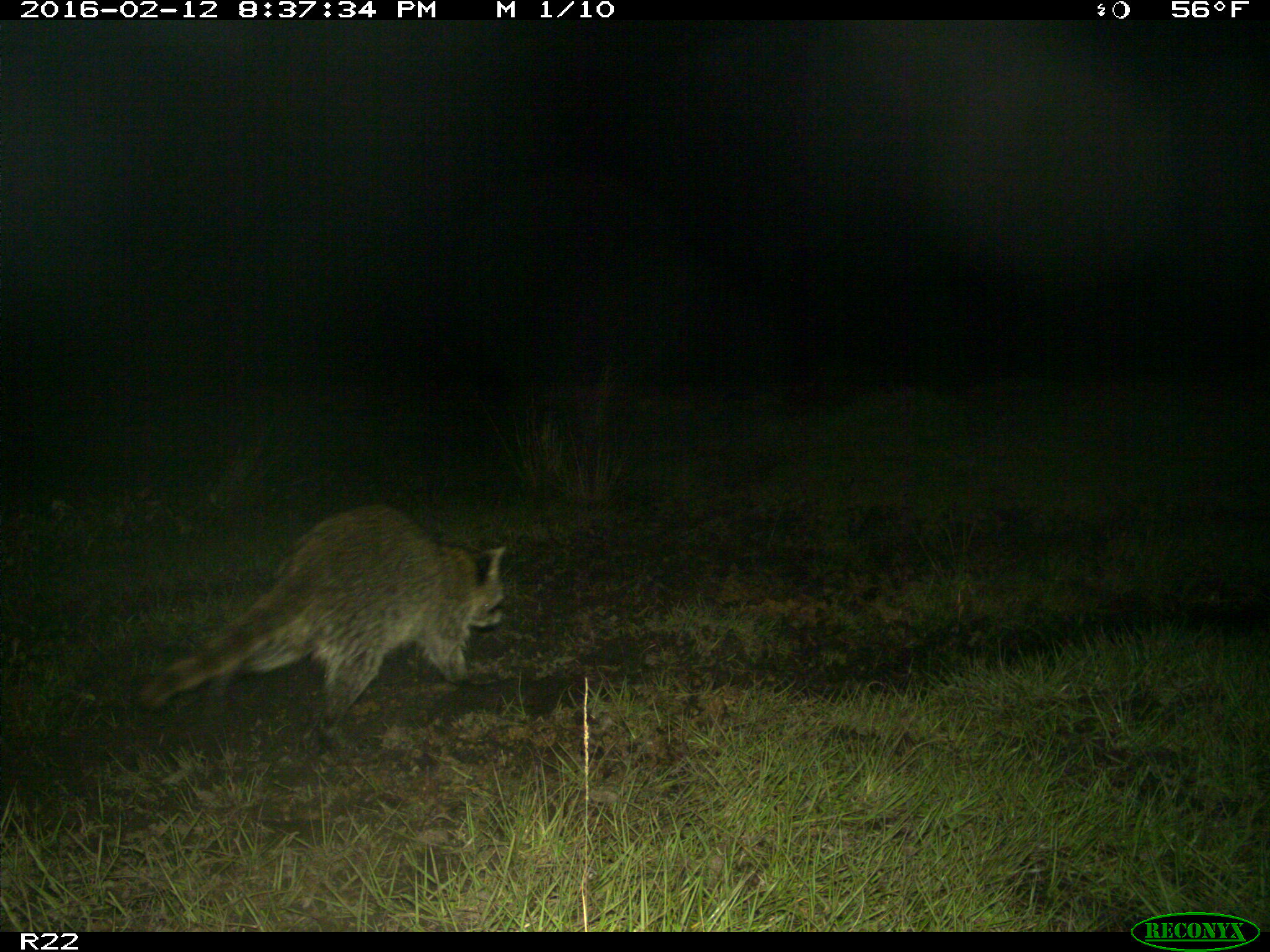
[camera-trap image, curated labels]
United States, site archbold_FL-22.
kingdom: Animalia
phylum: Chordata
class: Mammalia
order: Carnivora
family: Procyonidae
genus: Procyon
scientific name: Procyon lotor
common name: common raccoon